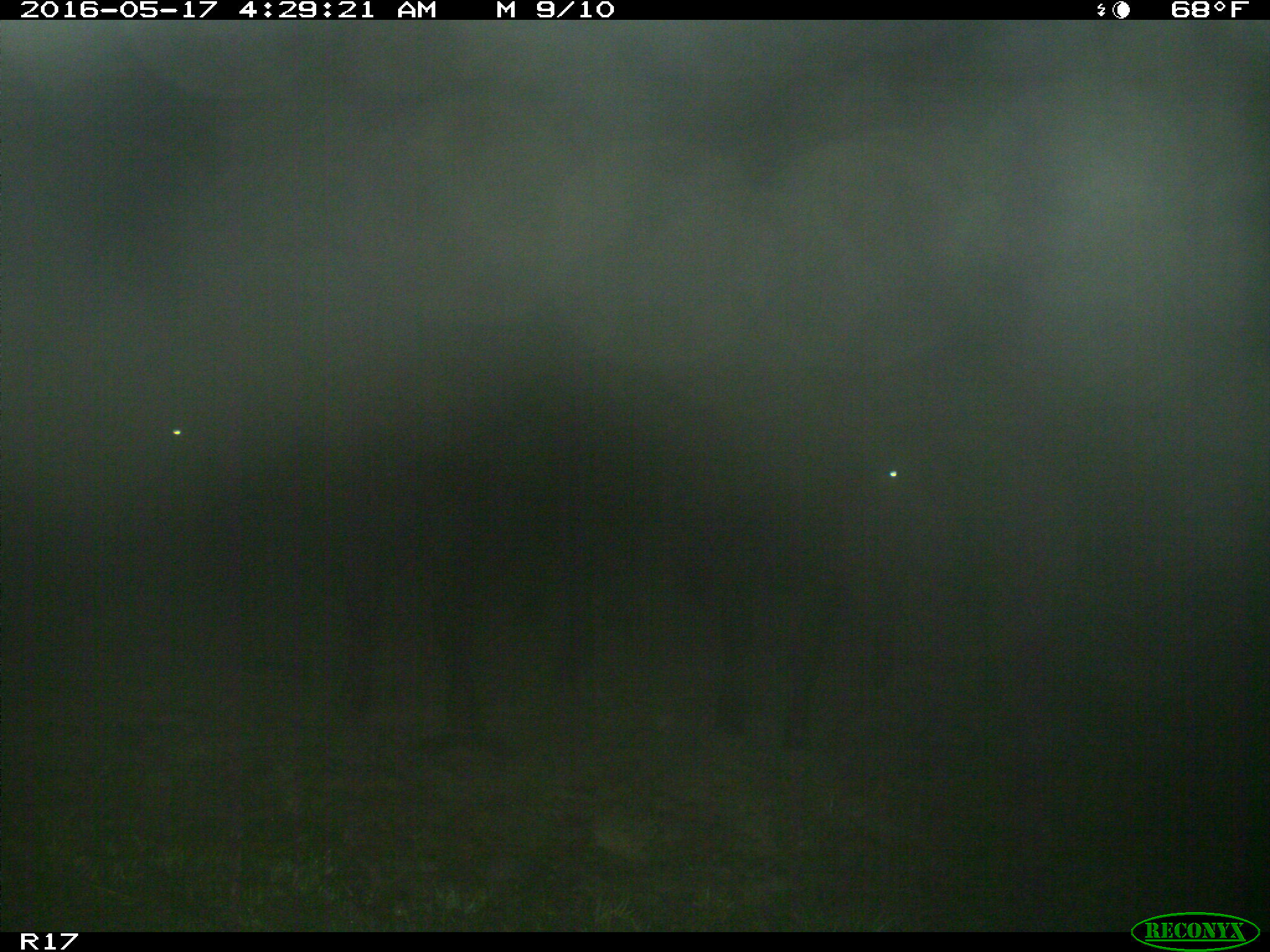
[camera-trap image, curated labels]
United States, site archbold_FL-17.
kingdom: Animalia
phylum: Chordata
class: Mammalia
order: Artiodactyla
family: Bovidae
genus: Bos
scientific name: Bos taurus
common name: domestic cow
Bos taurus (domestic cow).